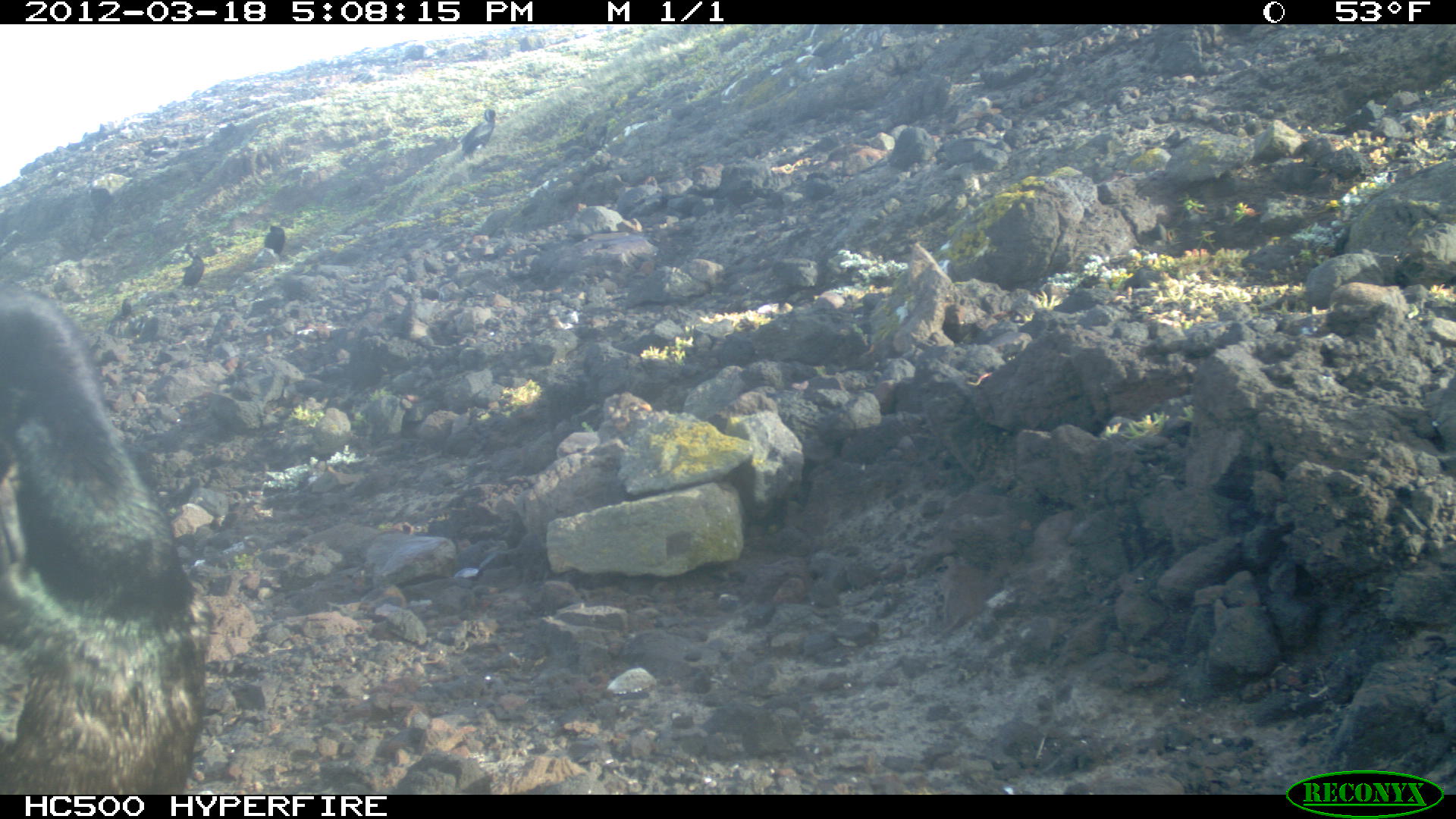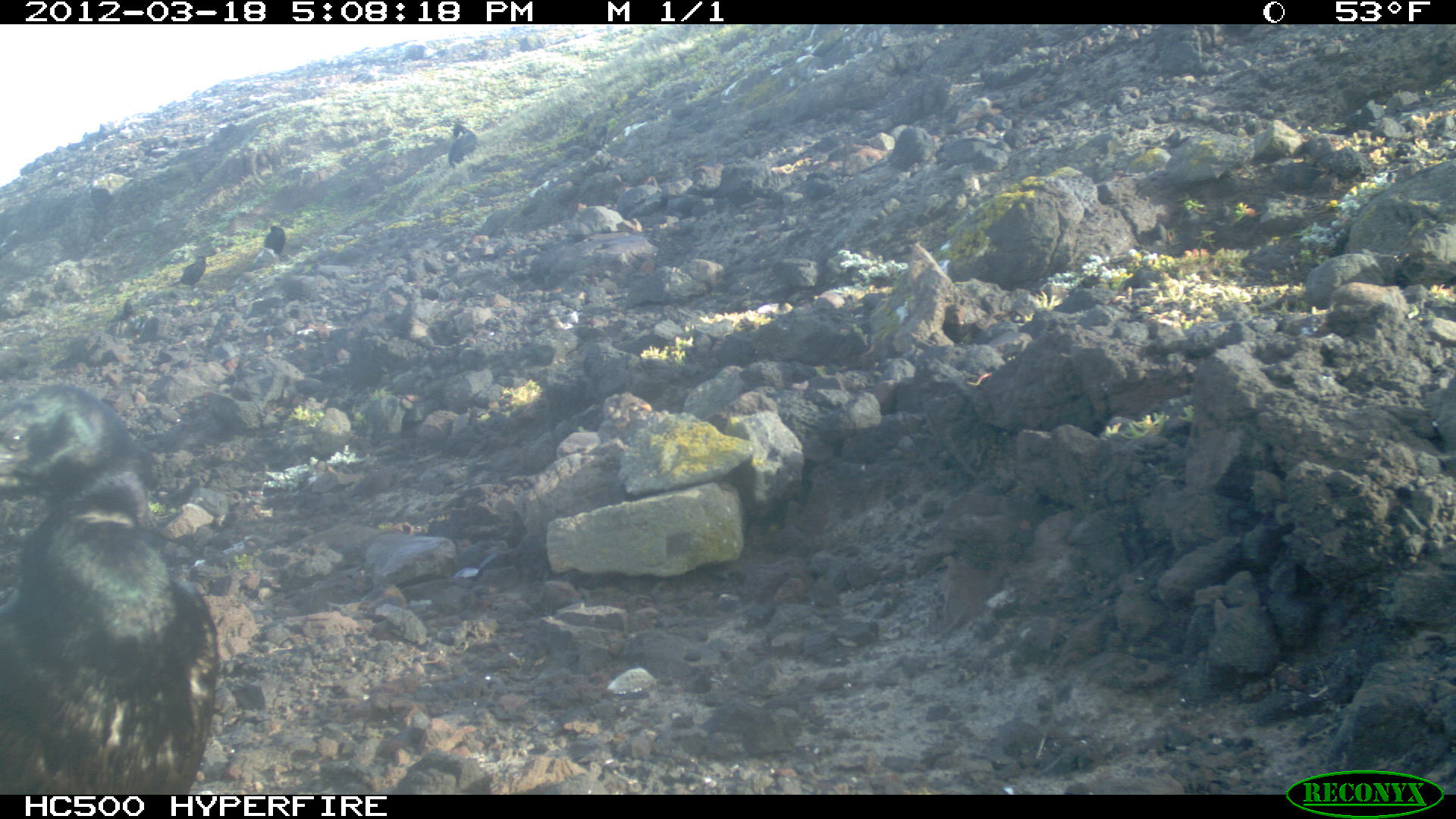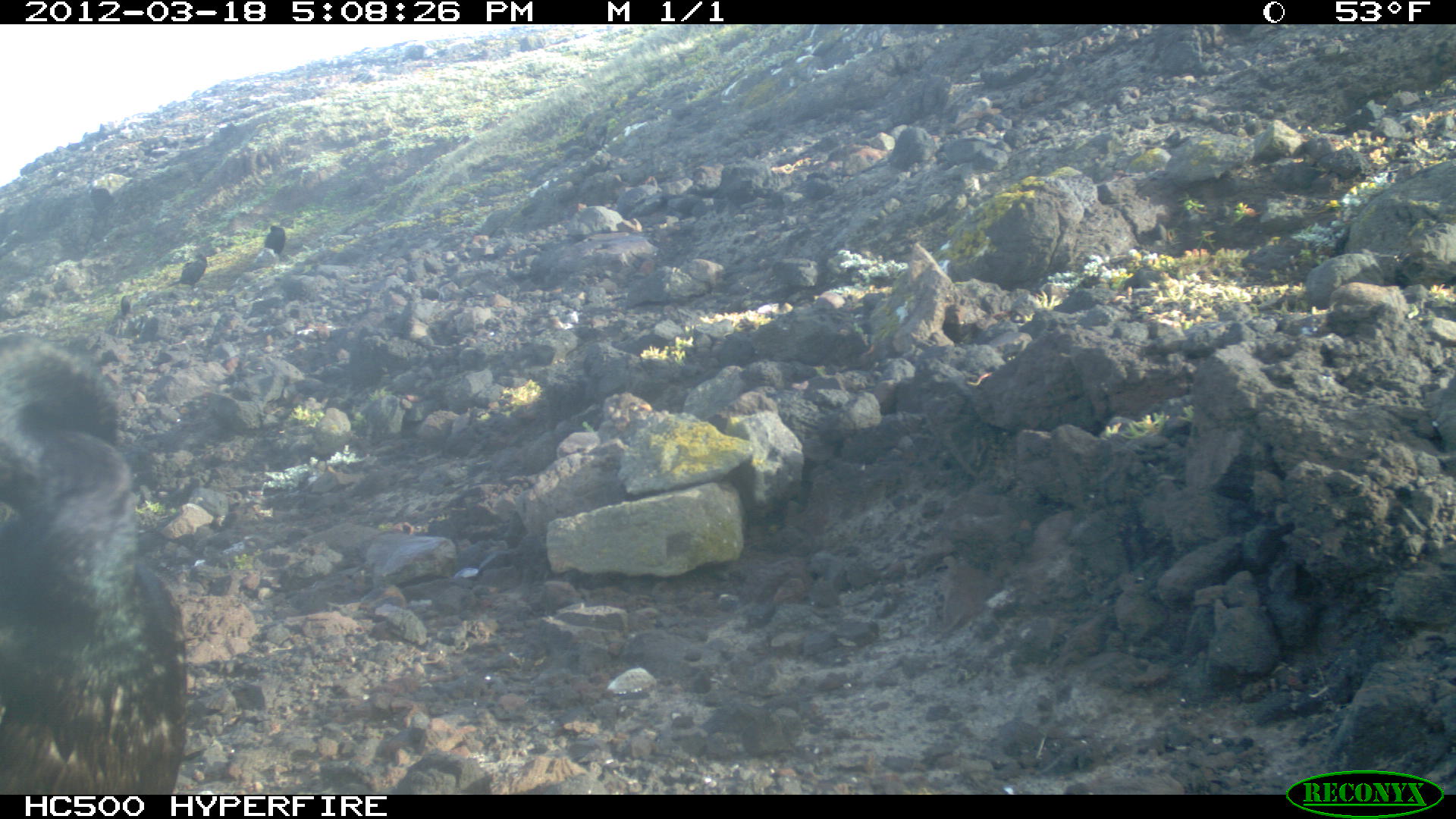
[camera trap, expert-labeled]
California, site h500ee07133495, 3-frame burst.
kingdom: Animalia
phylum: Chordata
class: Aves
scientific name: Aves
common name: bird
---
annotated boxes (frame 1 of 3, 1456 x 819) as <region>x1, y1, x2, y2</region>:
bird: <region>0, 284, 213, 792</region>; <region>459, 108, 497, 159</region>; <region>178, 243, 205, 292</region>; <region>263, 225, 285, 259</region>; <region>121, 297, 132, 315</region>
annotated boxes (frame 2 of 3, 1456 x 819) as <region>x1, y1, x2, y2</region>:
bird: <region>0, 383, 221, 788</region>; <region>168, 253, 215, 297</region>; <region>250, 225, 285, 271</region>; <region>447, 122, 478, 168</region>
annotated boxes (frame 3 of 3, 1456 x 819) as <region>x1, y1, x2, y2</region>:
bird: <region>0, 340, 184, 790</region>; <region>167, 246, 223, 297</region>; <region>104, 288, 148, 339</region>; <region>264, 221, 285, 256</region>